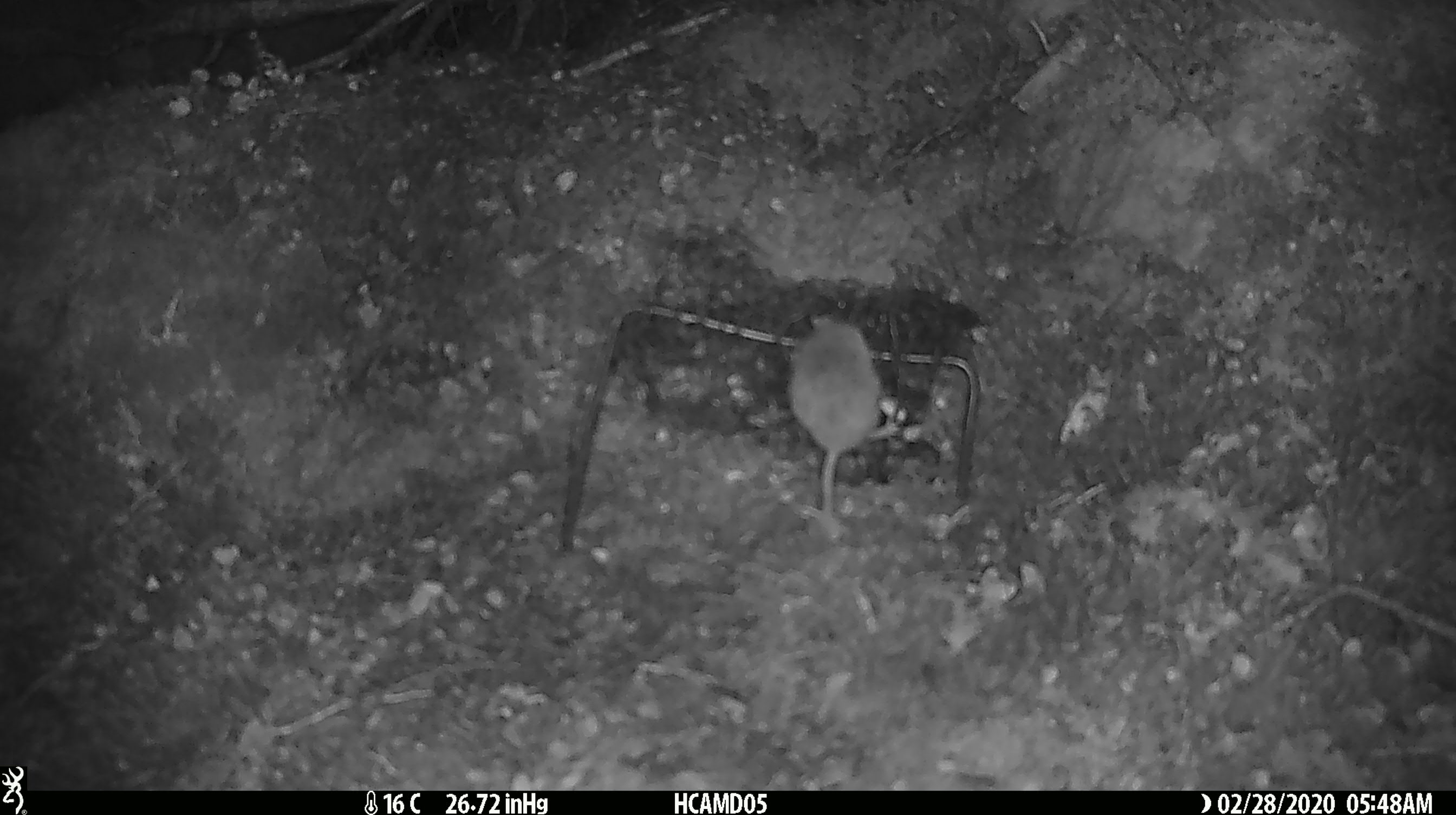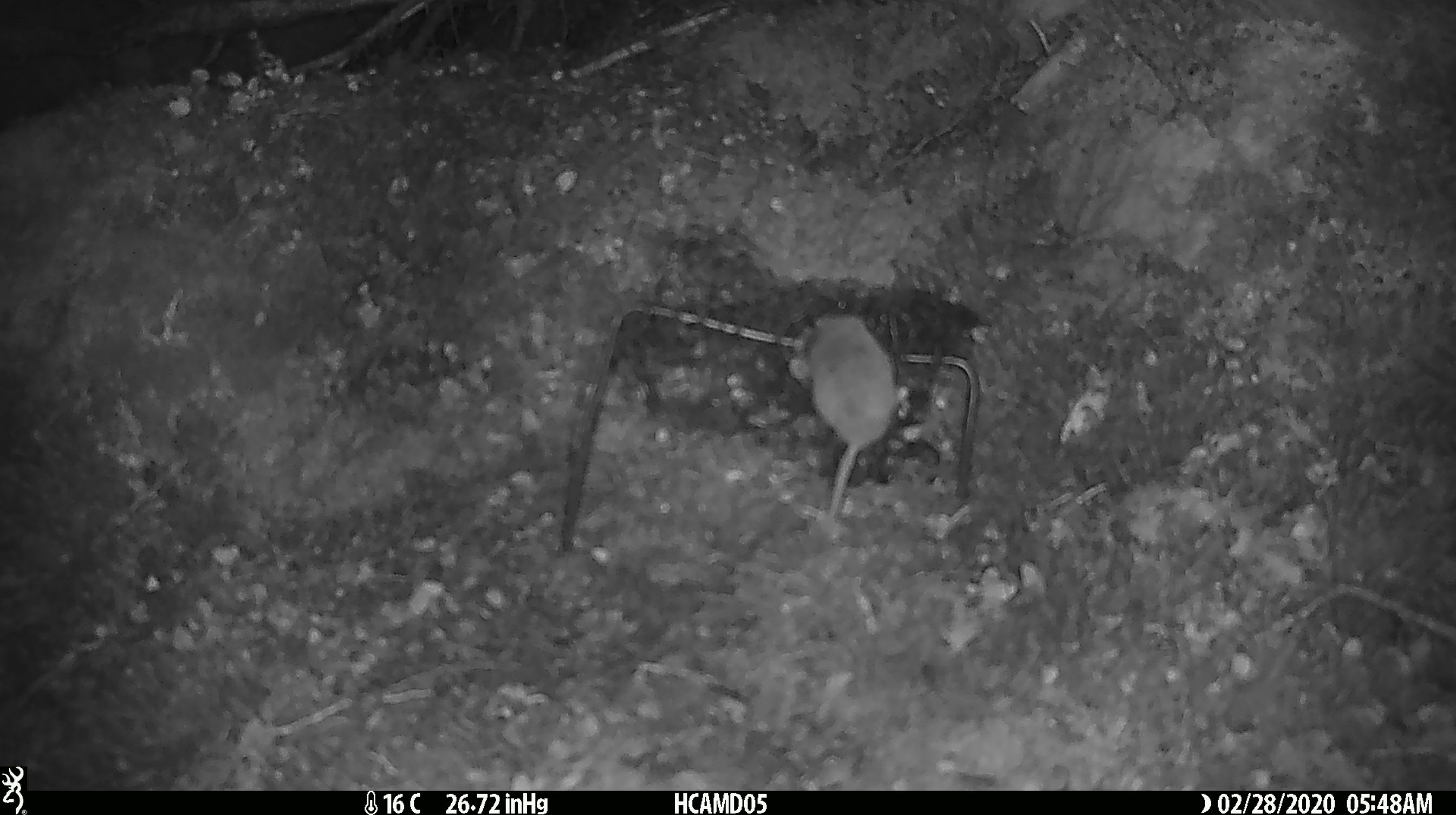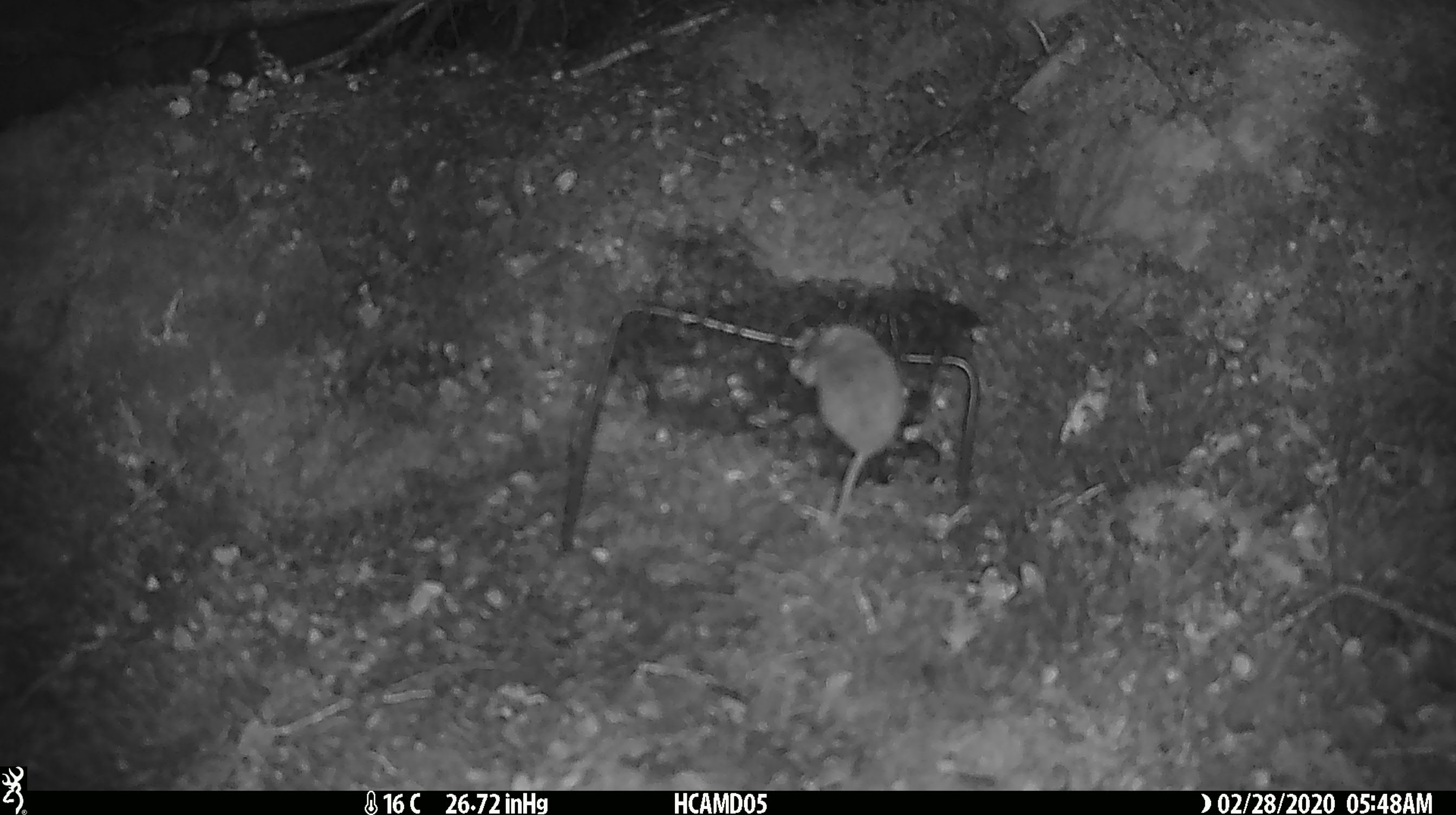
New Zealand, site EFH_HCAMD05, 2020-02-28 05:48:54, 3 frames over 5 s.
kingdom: Animalia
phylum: Chordata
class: Mammalia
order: Rodentia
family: Muridae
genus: Mus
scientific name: Mus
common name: mouse